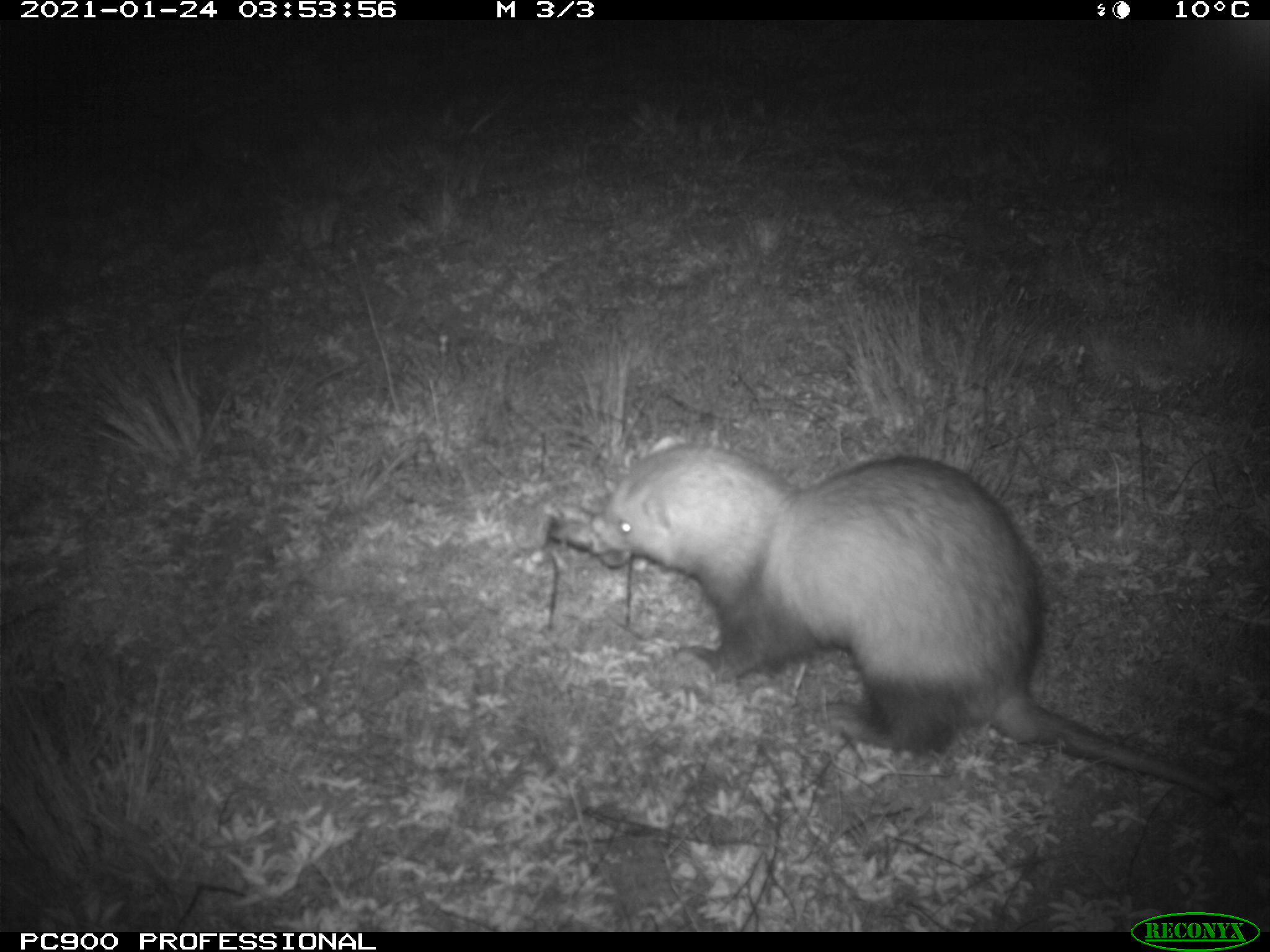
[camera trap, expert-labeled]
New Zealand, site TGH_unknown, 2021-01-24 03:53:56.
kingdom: Animalia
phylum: Chordata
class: Mammalia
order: Carnivora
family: Mustelidae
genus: Mustela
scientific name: Mustela furo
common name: ferret